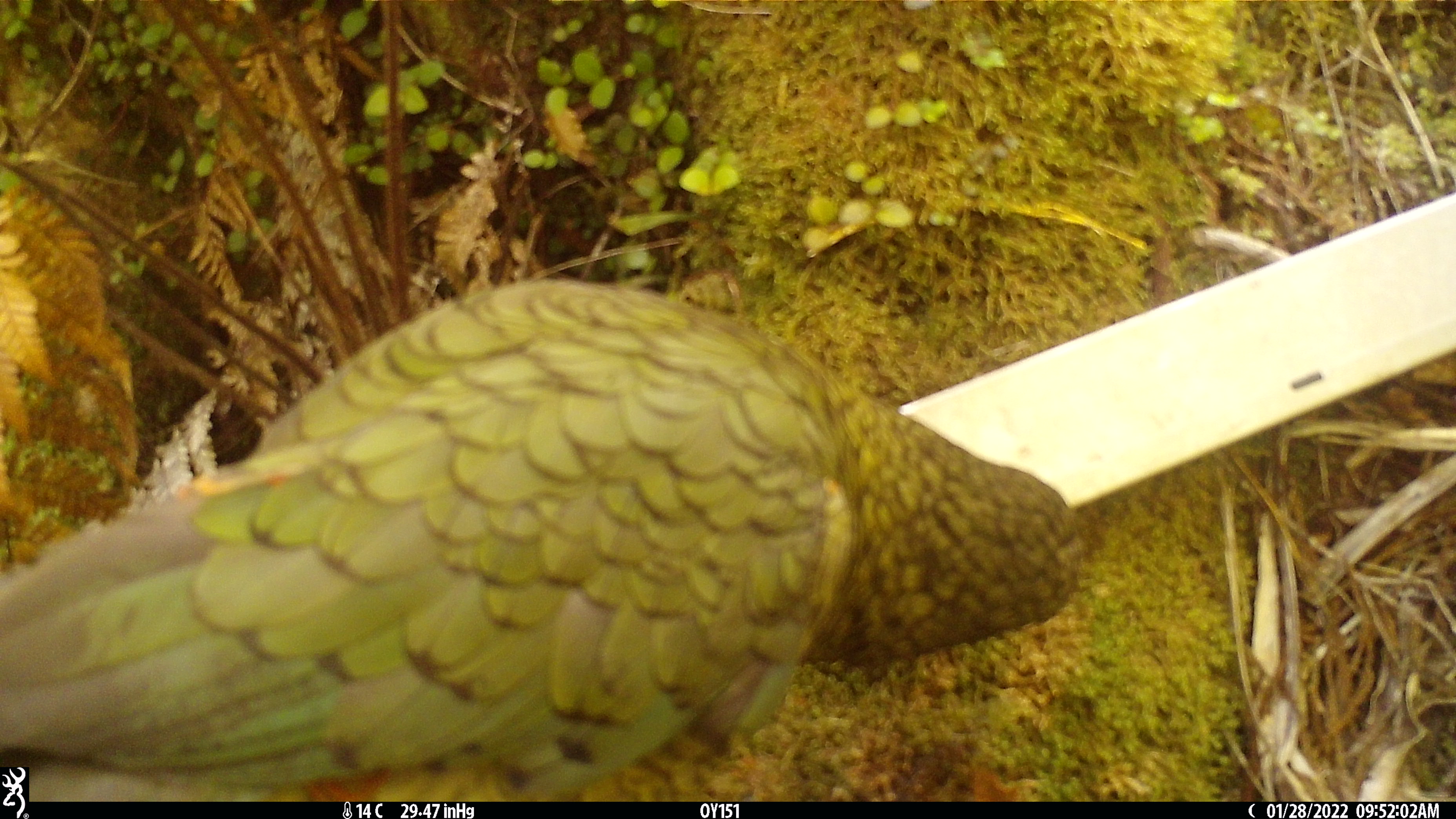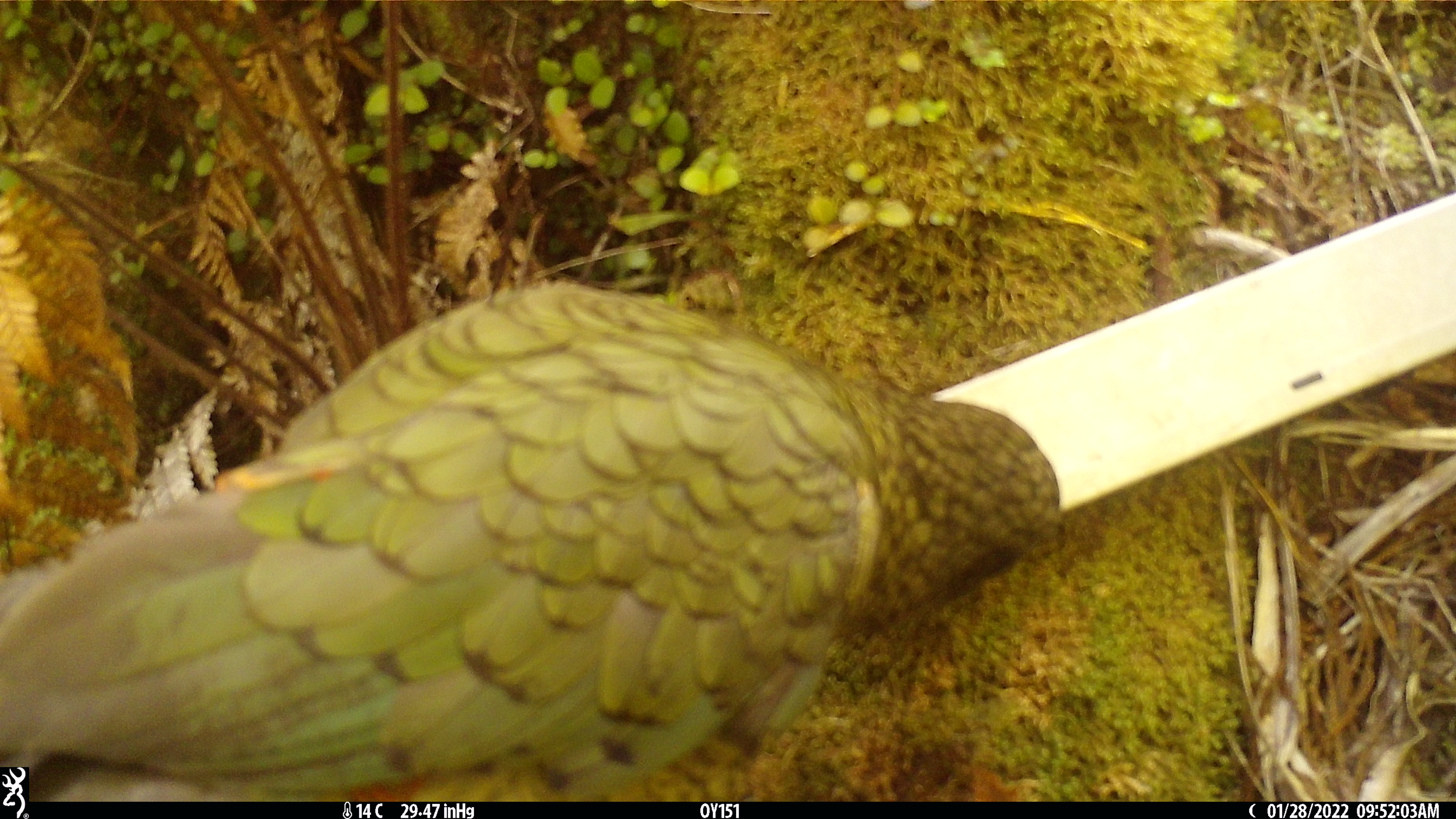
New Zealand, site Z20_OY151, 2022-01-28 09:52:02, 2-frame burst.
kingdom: Animalia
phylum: Chordata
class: Aves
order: Psittaciformes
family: Strigopidae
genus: Nestor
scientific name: Nestor notabilis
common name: kea